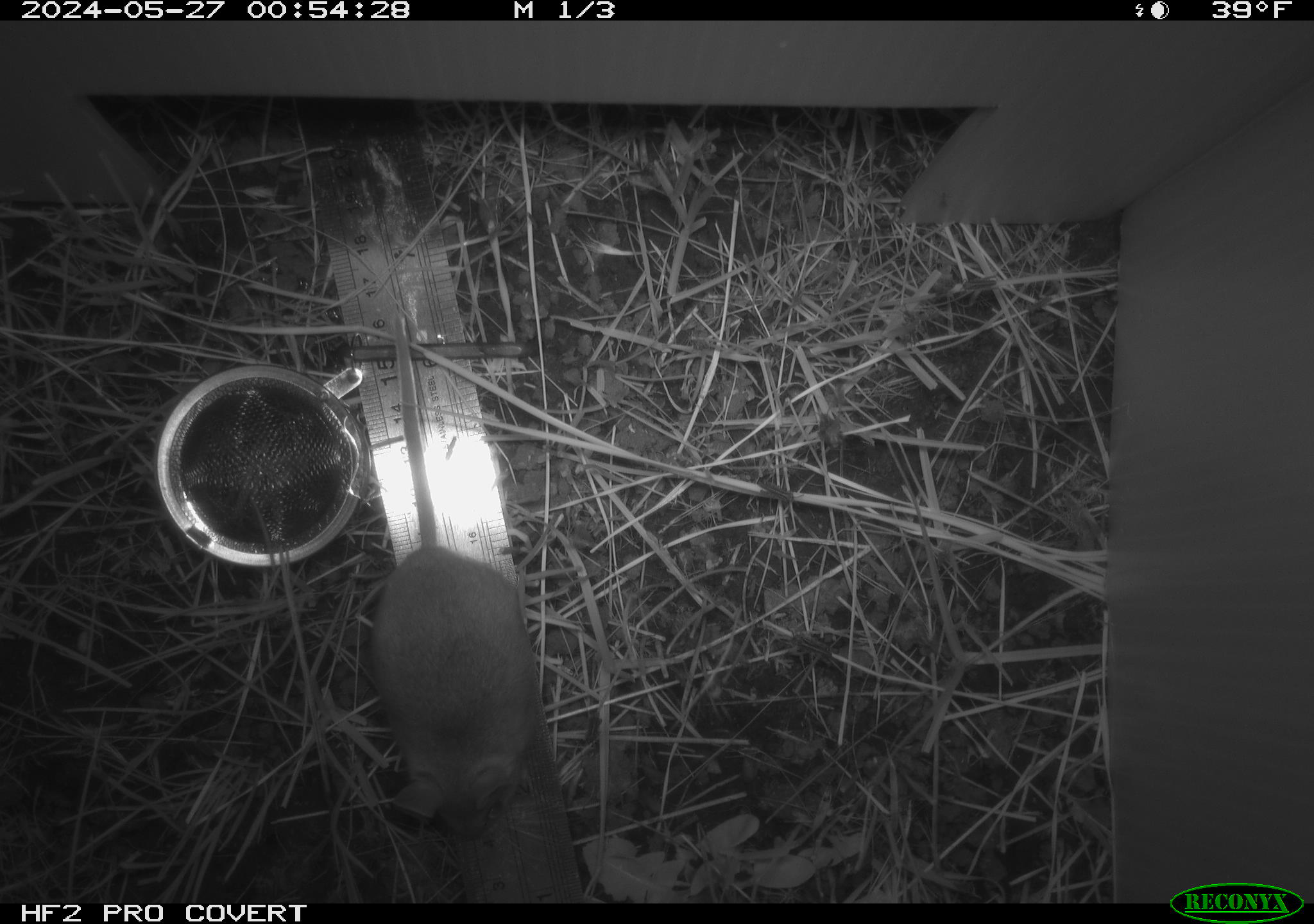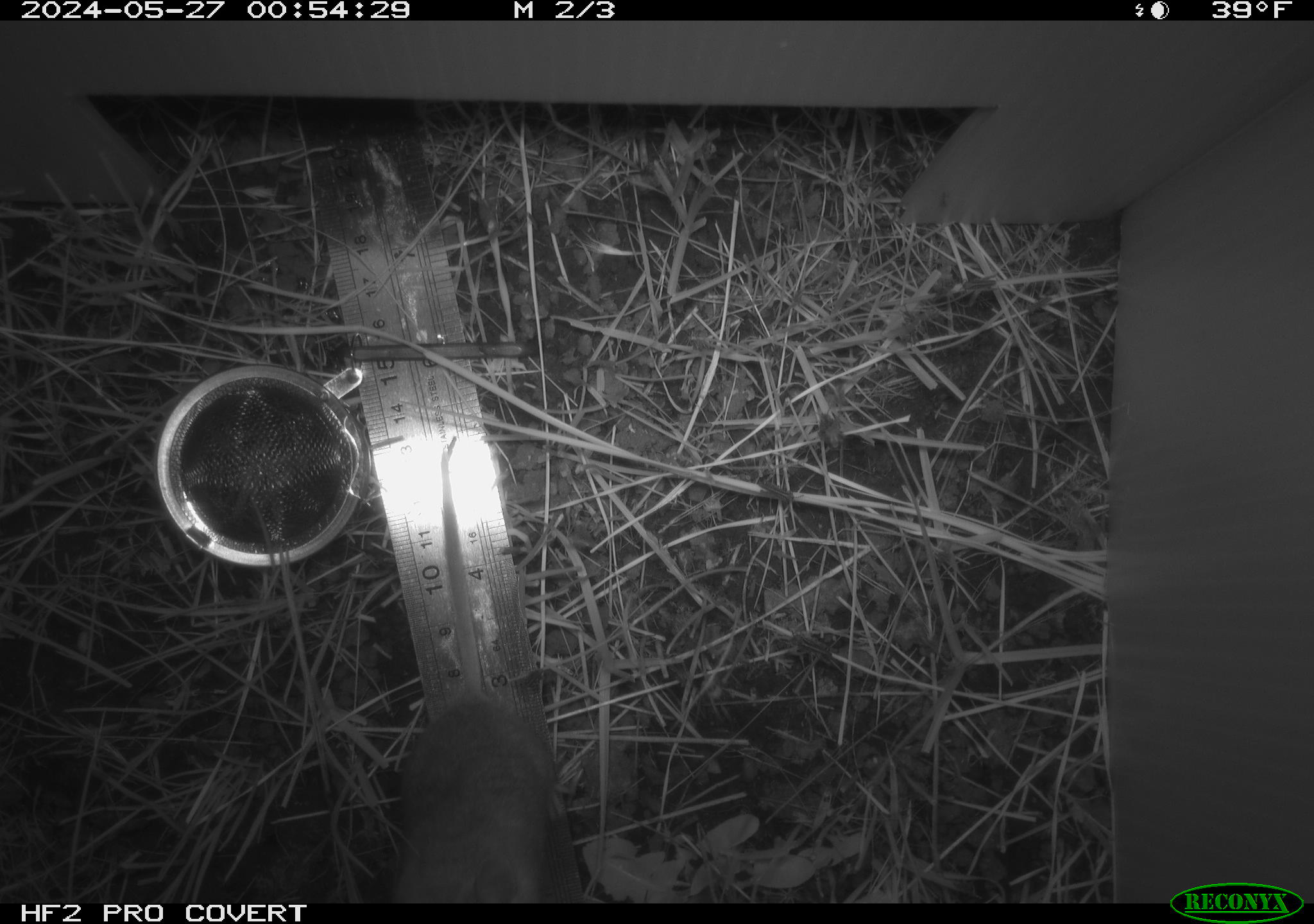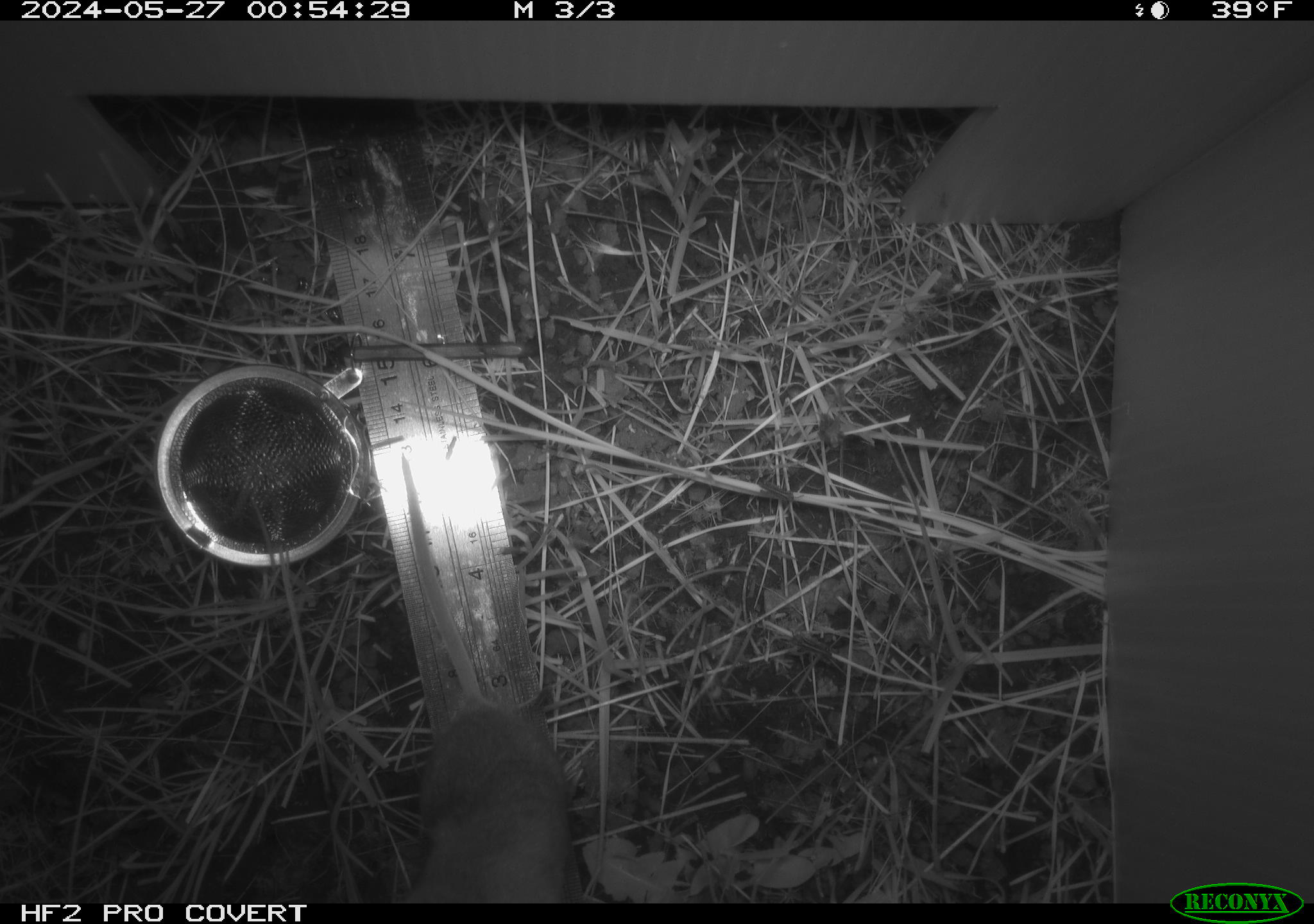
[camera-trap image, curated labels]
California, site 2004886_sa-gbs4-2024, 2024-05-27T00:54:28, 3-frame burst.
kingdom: Animalia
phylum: Chordata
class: Mammalia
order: Rodentia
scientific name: Rodentia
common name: mouse species